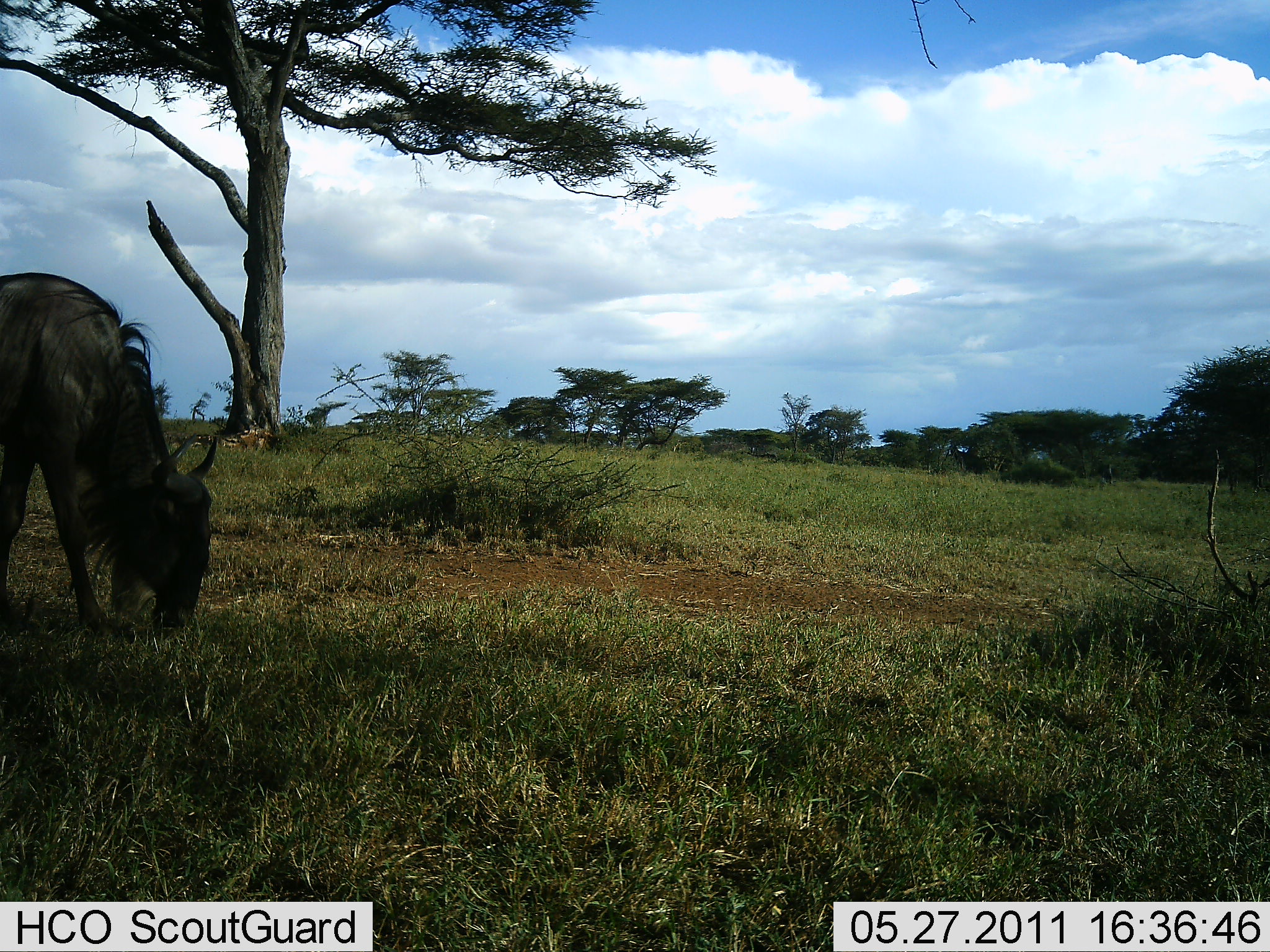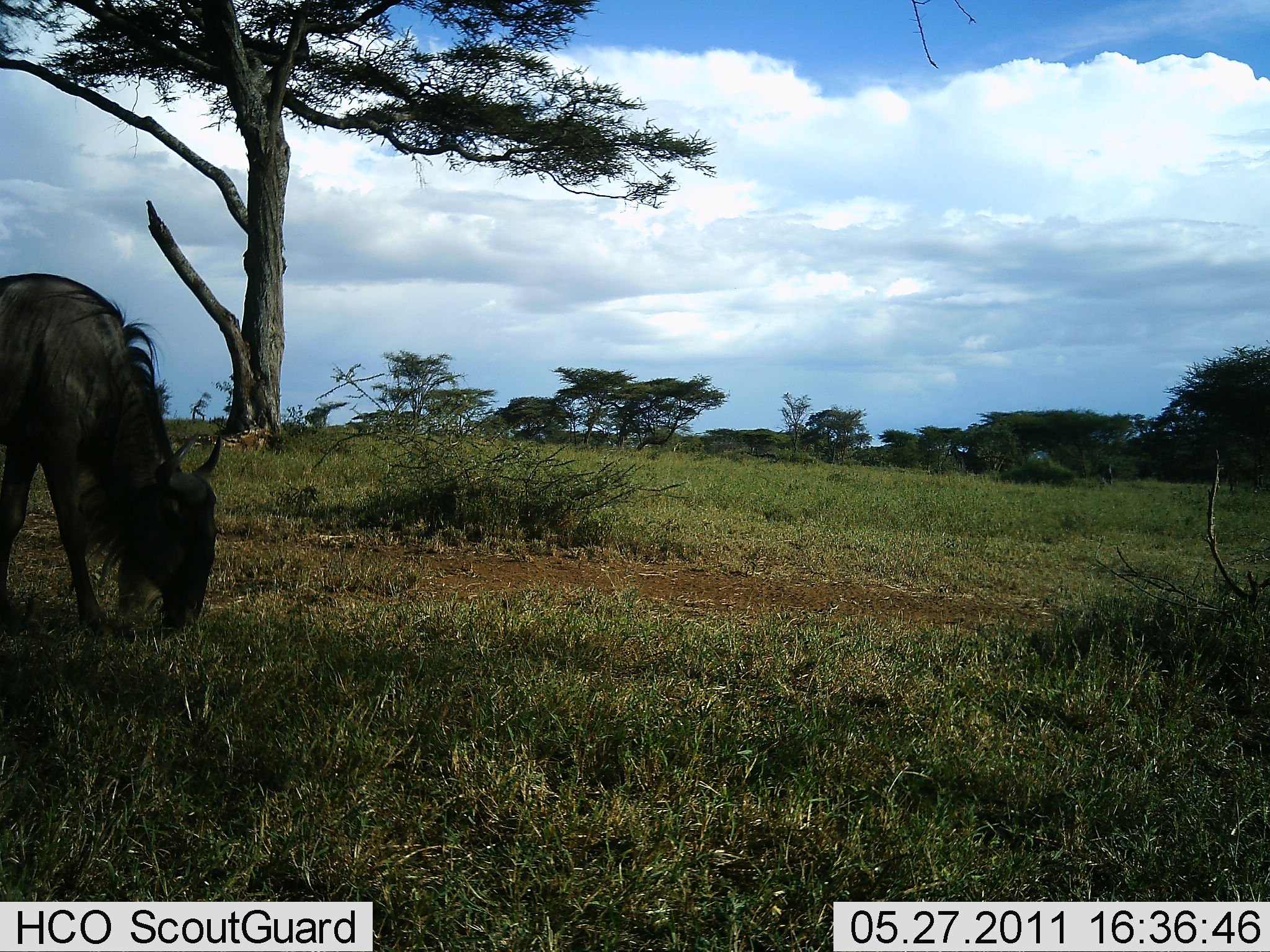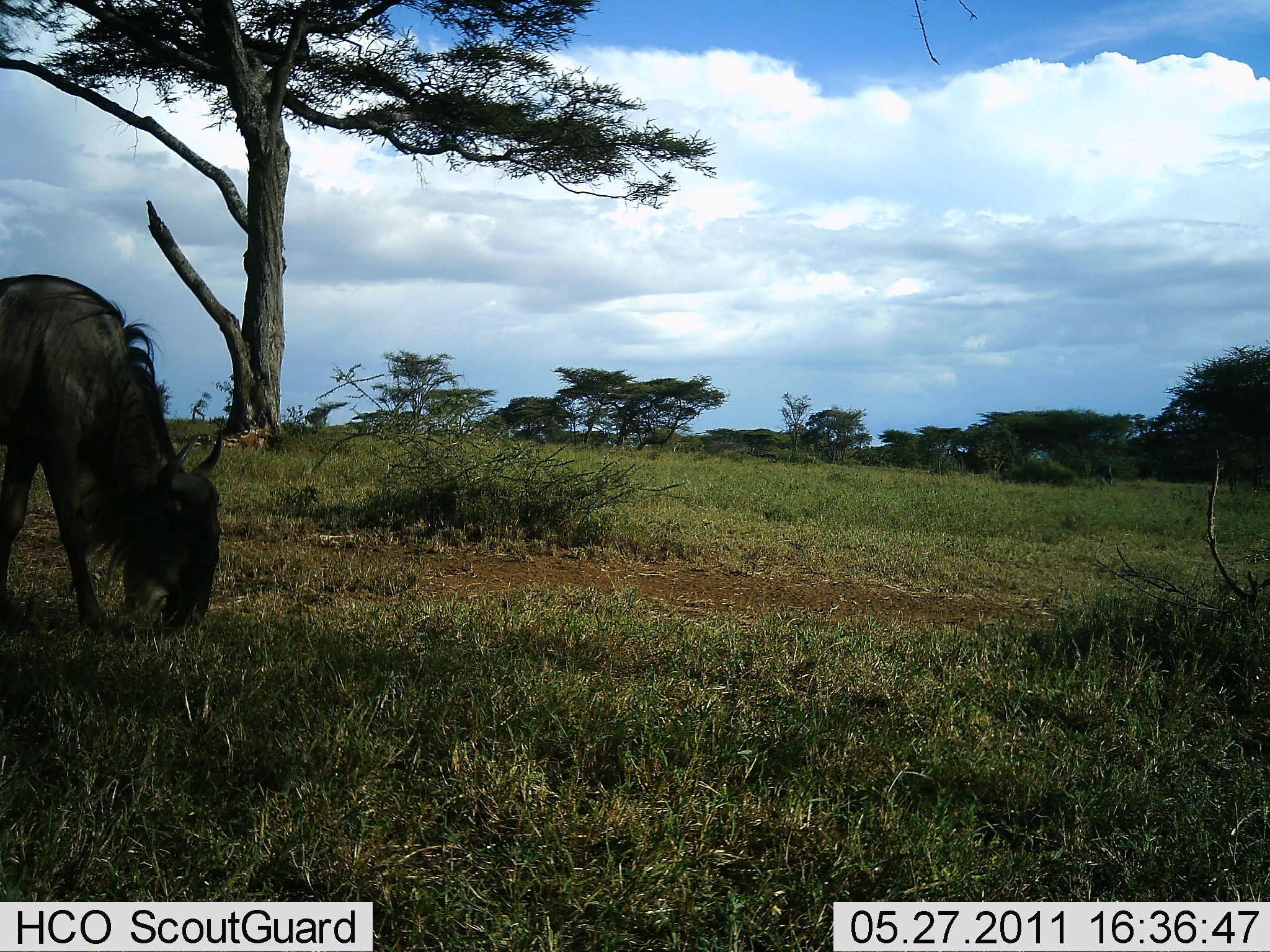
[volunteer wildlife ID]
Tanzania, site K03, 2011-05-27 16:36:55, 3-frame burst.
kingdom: Animalia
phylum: Chordata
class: Mammalia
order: Artiodactyla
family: Bovidae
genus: Connochaetes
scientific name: Connochaetes taurinus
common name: blue wildebeest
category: wildebeest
Wildebeest (blue wildebeest) (Connochaetes taurinus), count 1. Behavior (volunteer vote fractions): standing 36%, resting 0%, moving 0%, interacting 0%. Young present (vote fraction): 0%. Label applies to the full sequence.